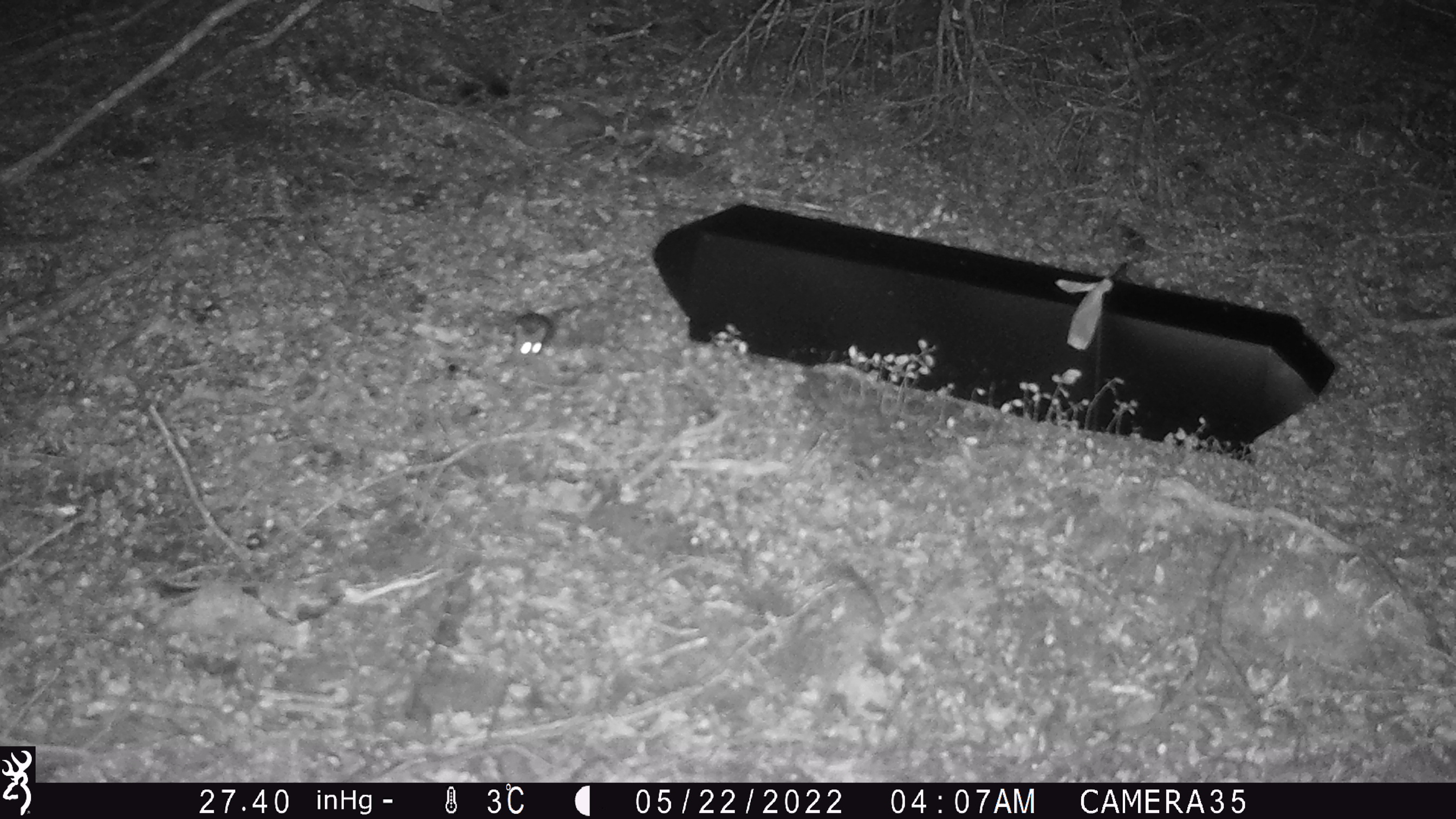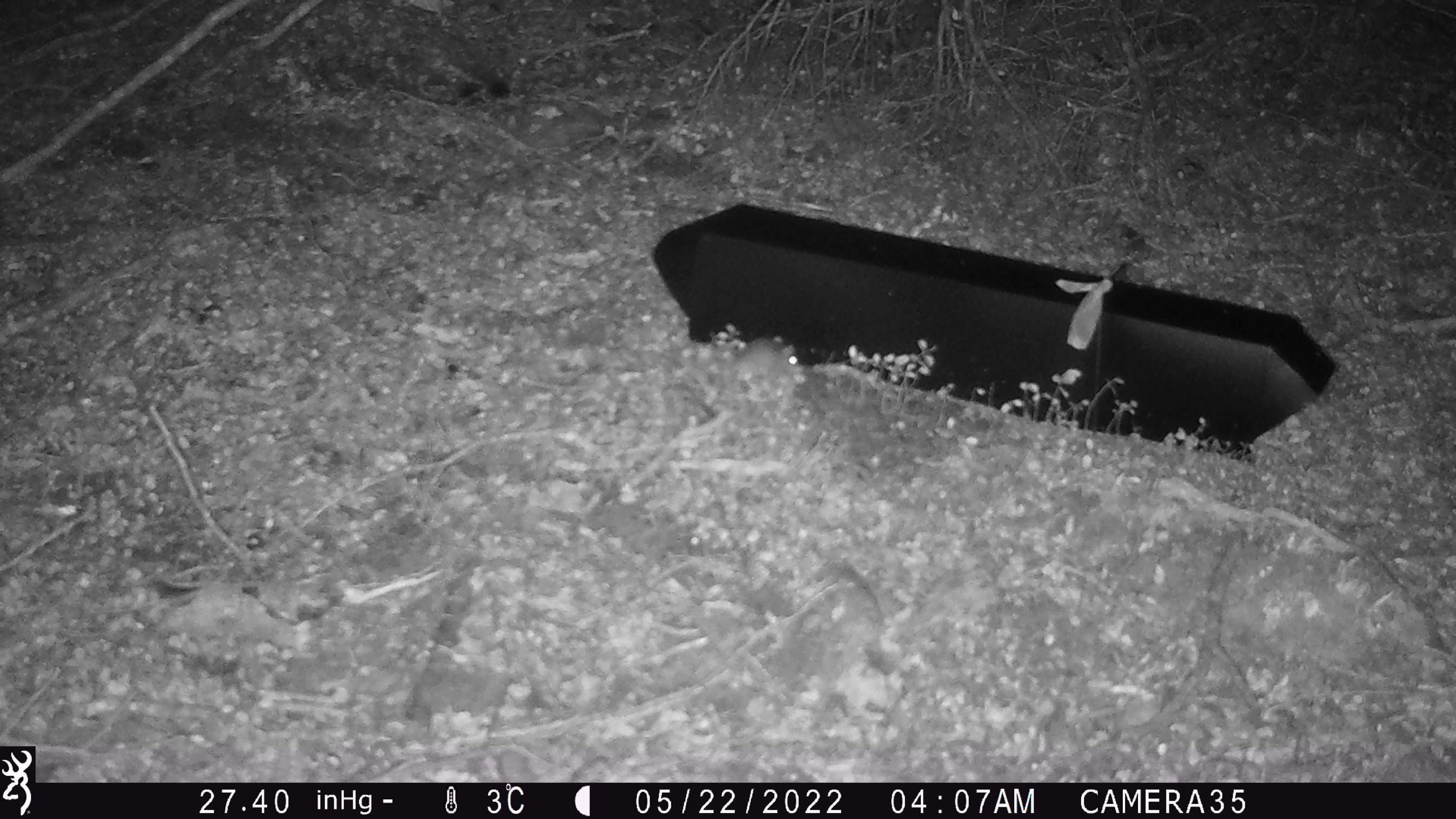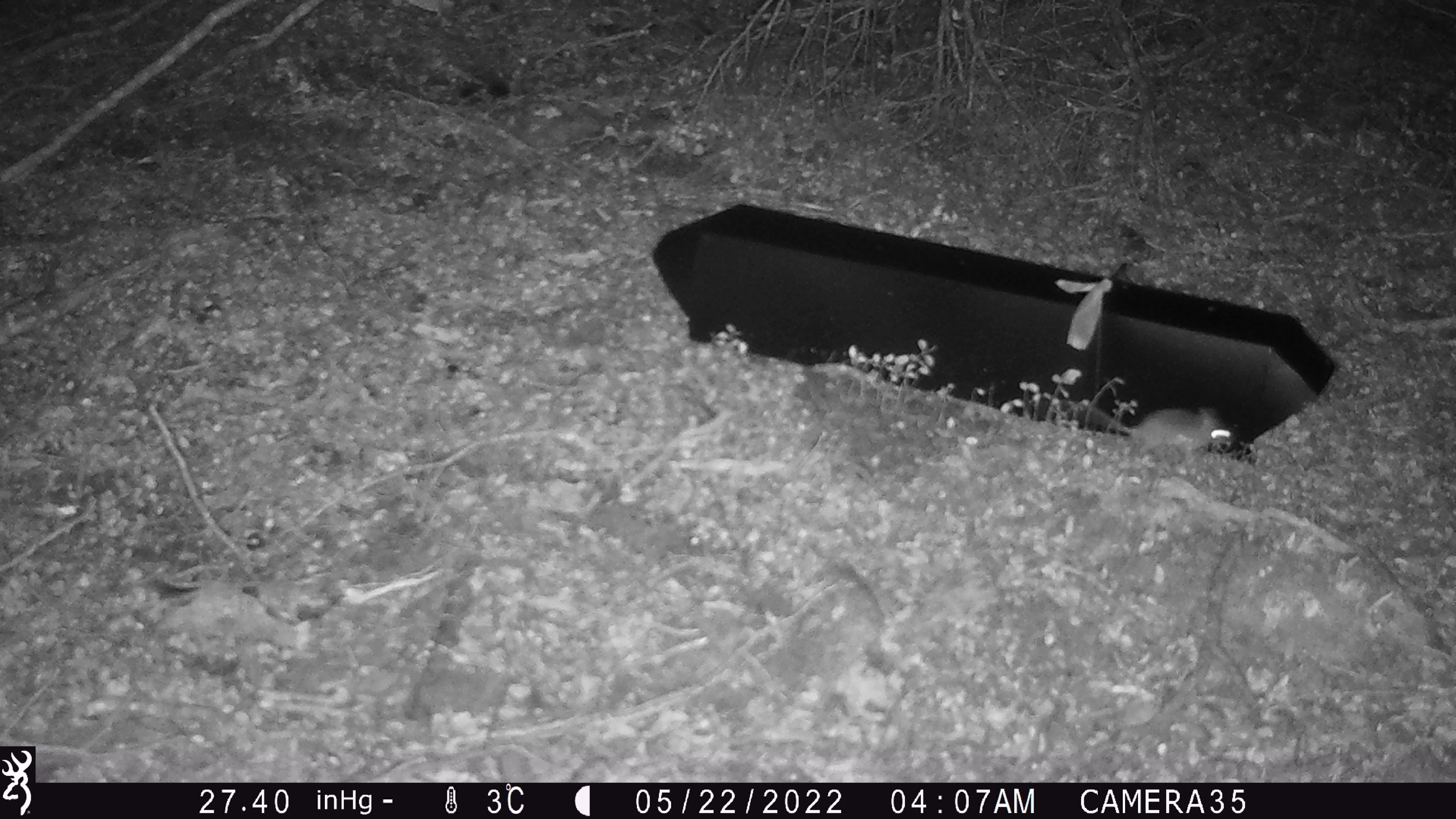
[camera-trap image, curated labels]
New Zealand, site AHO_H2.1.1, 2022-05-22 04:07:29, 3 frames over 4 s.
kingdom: Animalia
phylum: Chordata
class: Mammalia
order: Rodentia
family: Muridae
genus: Mus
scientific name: Mus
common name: mouse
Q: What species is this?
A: Mouse (Mus).